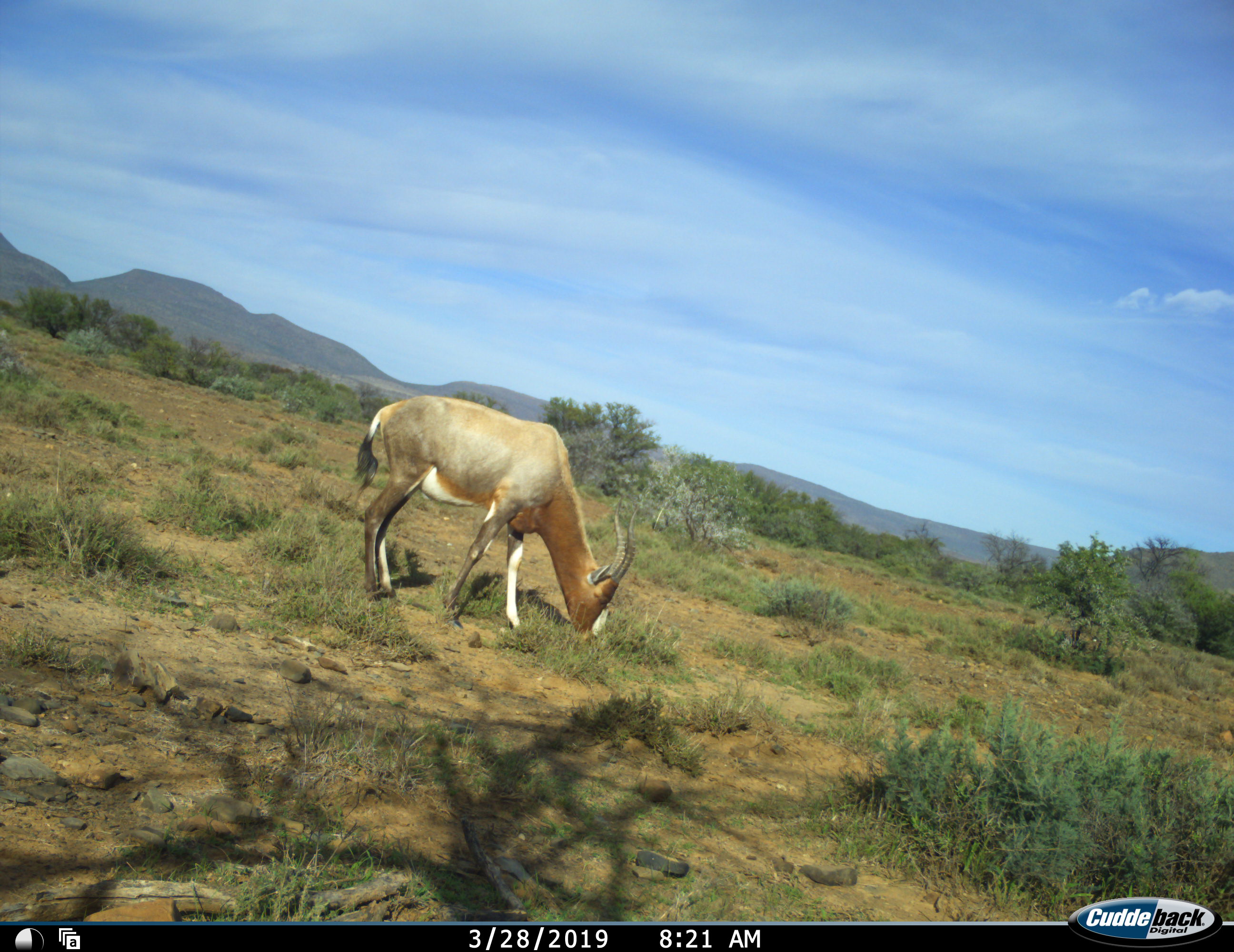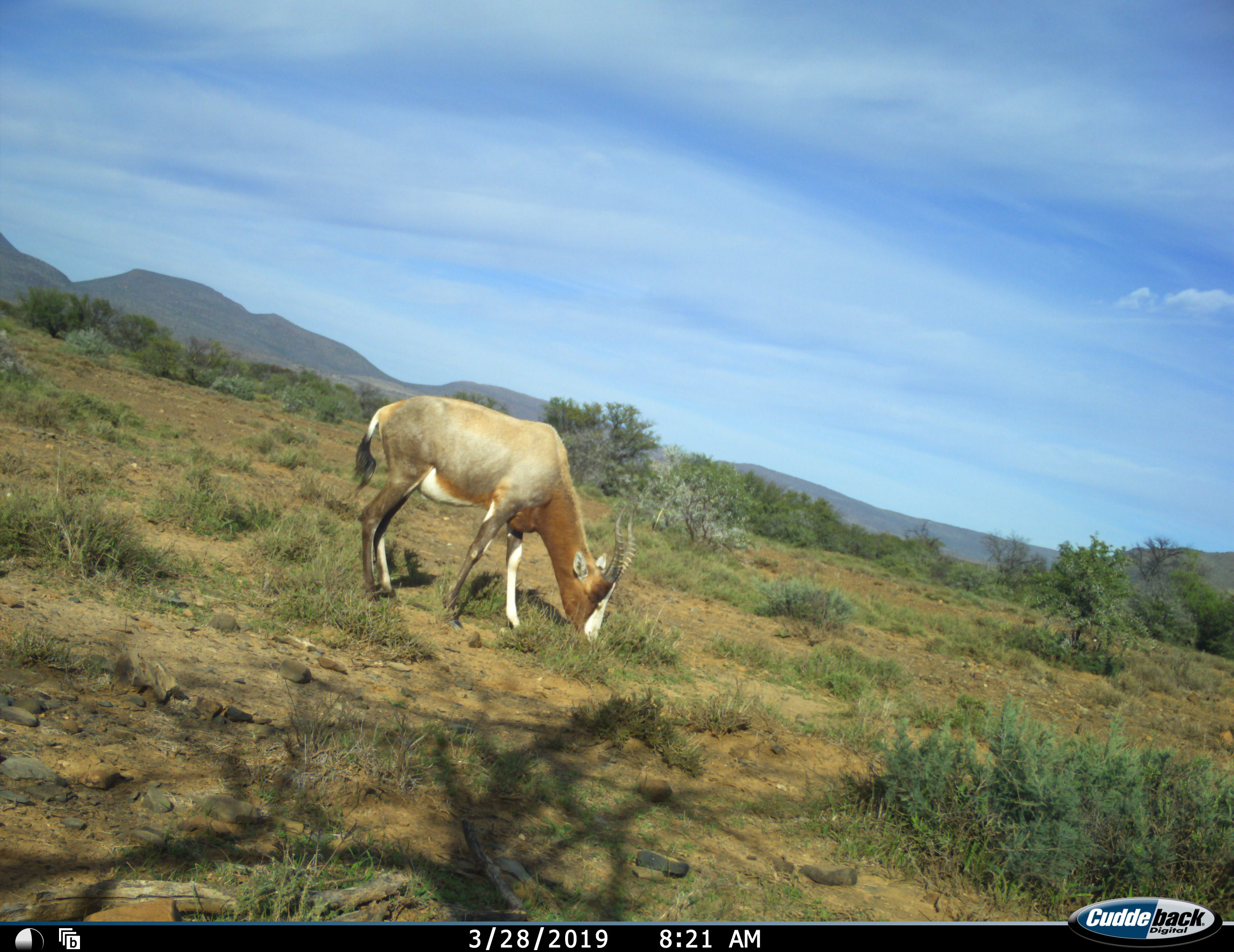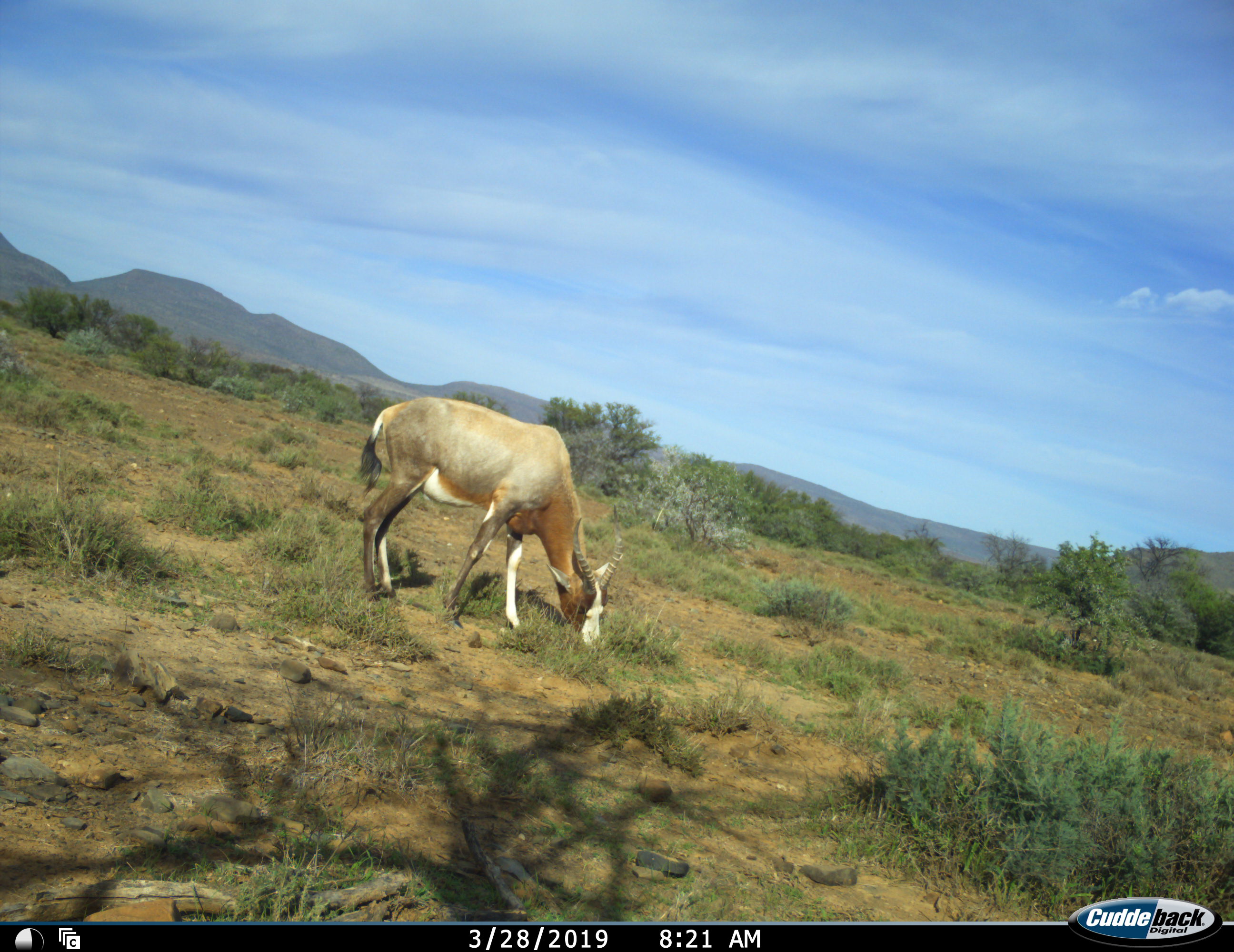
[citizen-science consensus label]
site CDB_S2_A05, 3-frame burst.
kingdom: Animalia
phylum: Chordata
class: Mammalia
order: Artiodactyla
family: Bovidae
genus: Damaliscus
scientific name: Damaliscus pygargus phillipsi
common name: blesbok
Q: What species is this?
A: Blesbok (Damaliscus pygargus phillipsi).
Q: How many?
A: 1.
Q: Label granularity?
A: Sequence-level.